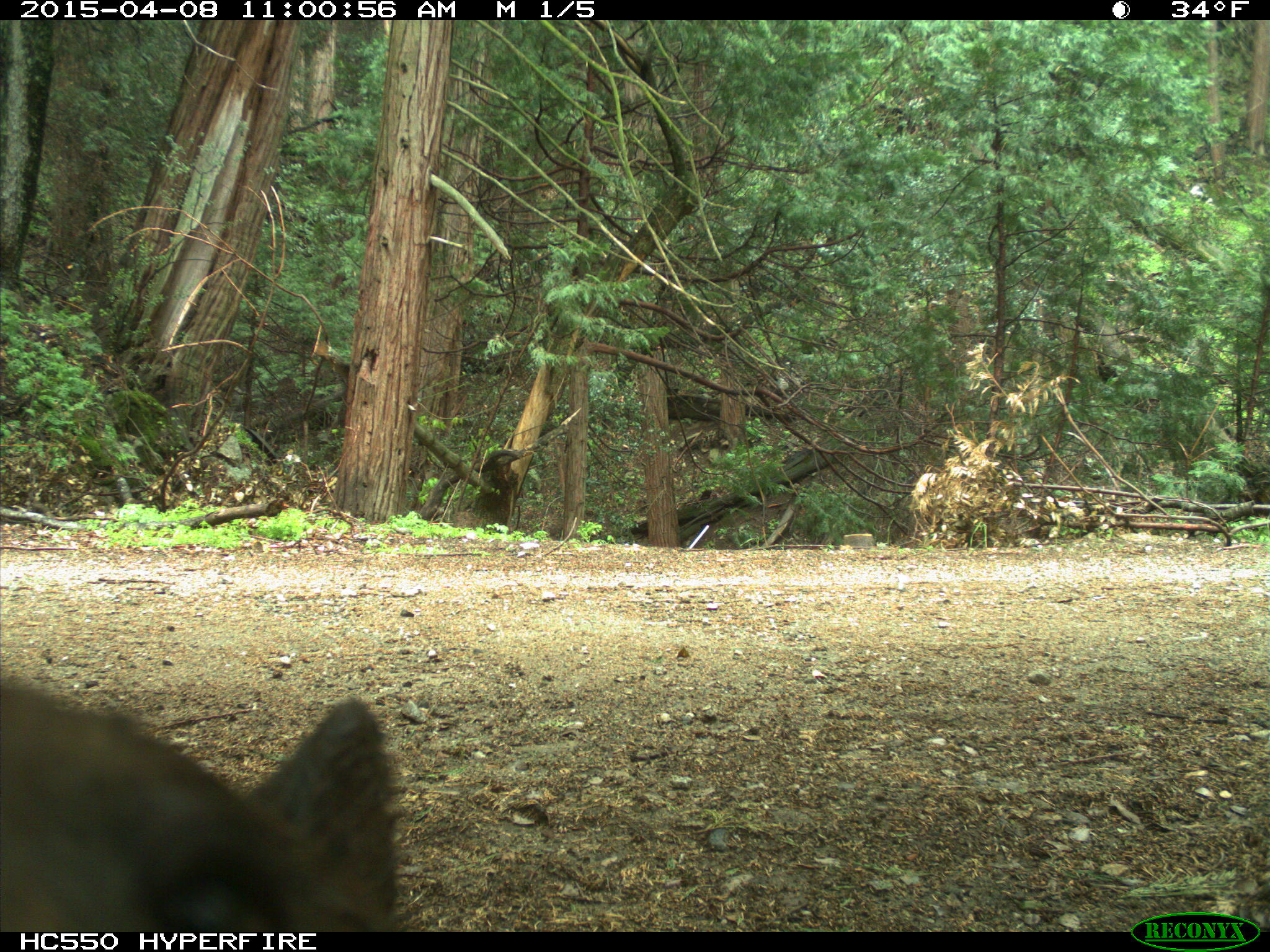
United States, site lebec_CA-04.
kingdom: Animalia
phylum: Chordata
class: Mammalia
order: Carnivora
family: Ursidae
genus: Ursus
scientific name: Ursus americanus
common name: american black bear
Ursus americanus (american black bear).